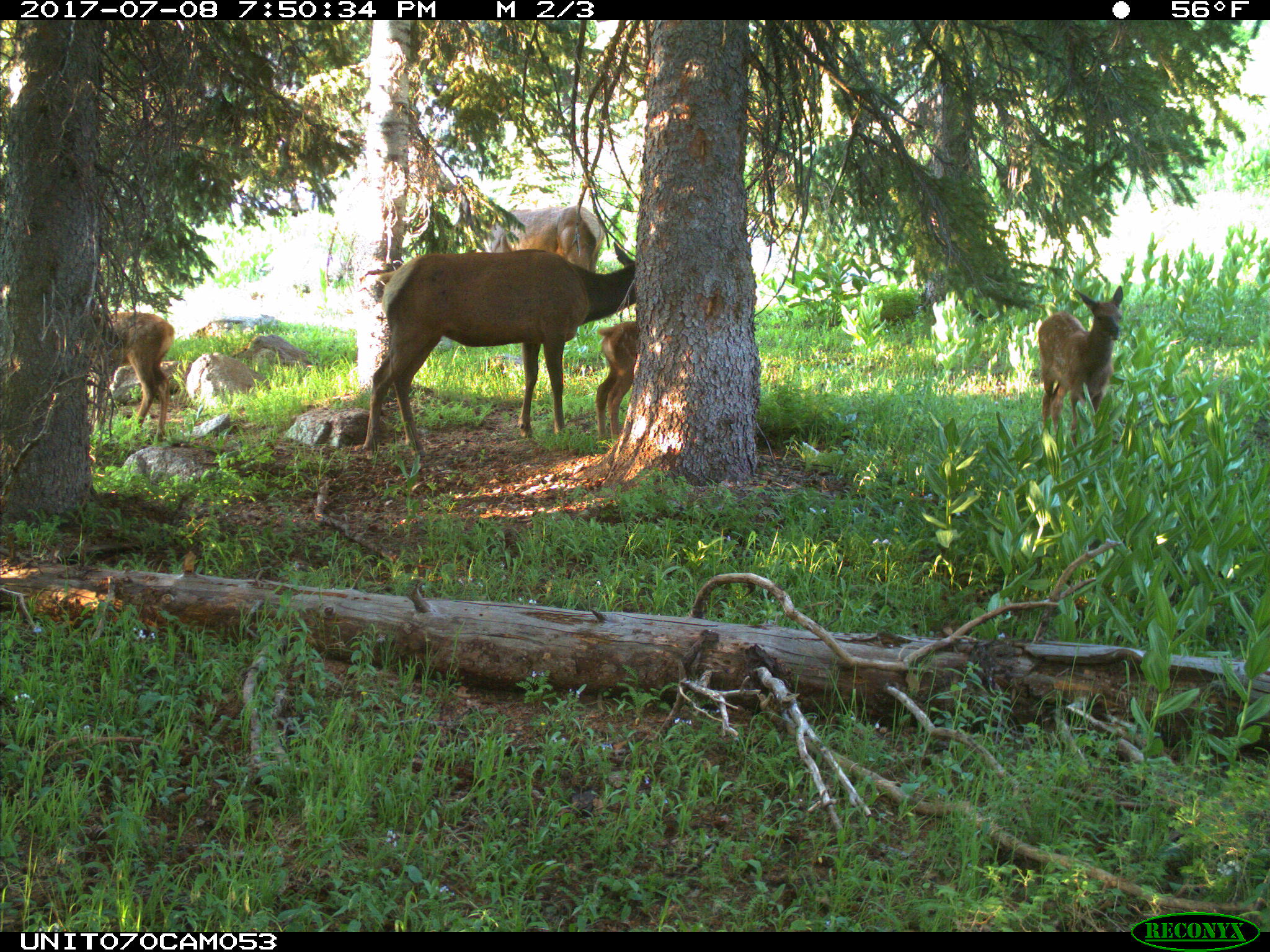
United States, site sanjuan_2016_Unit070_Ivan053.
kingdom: Animalia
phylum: Chordata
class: Mammalia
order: Artiodactyla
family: Cervidae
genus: Cervus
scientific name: Cervus elaphus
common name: red deer